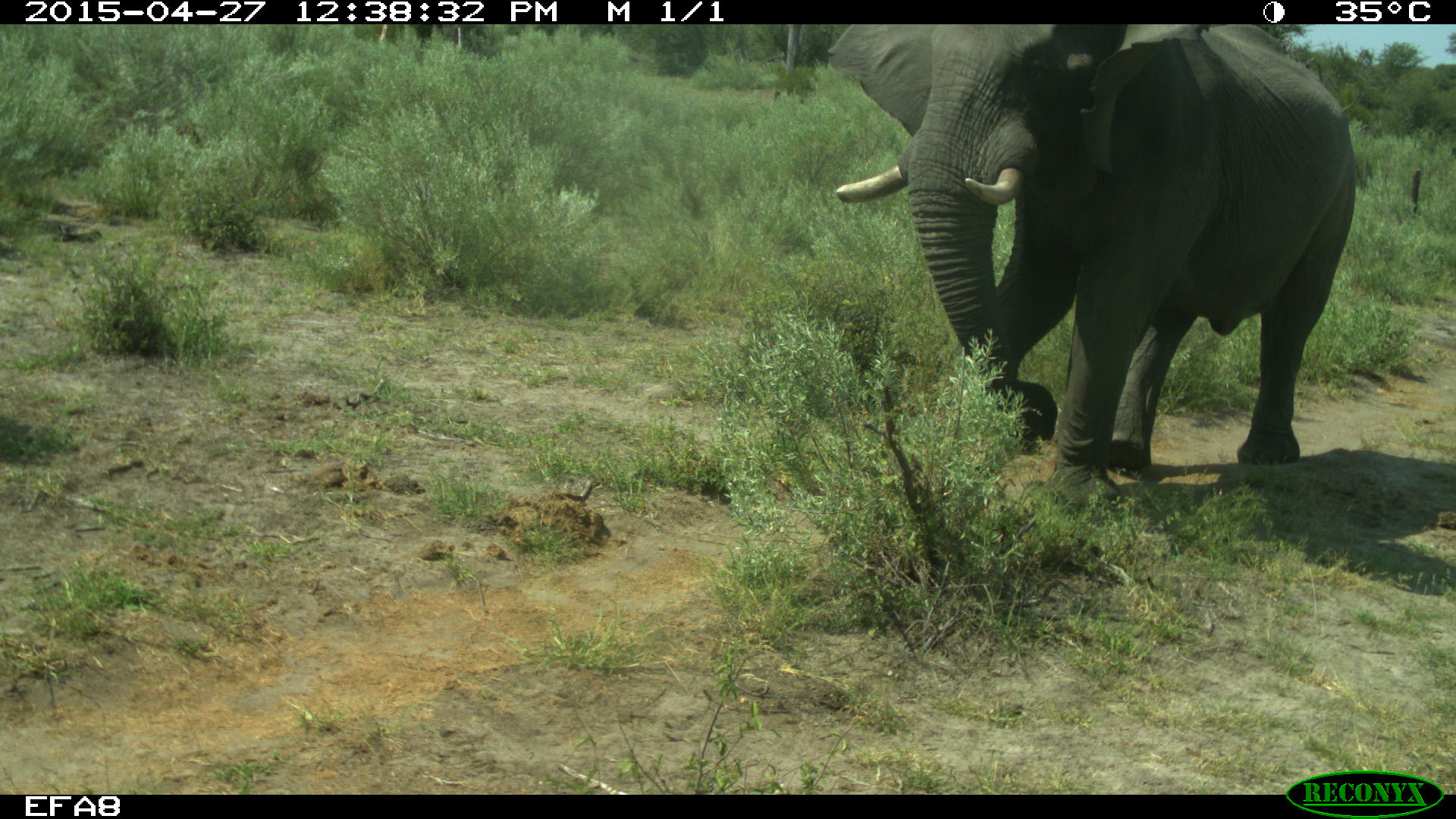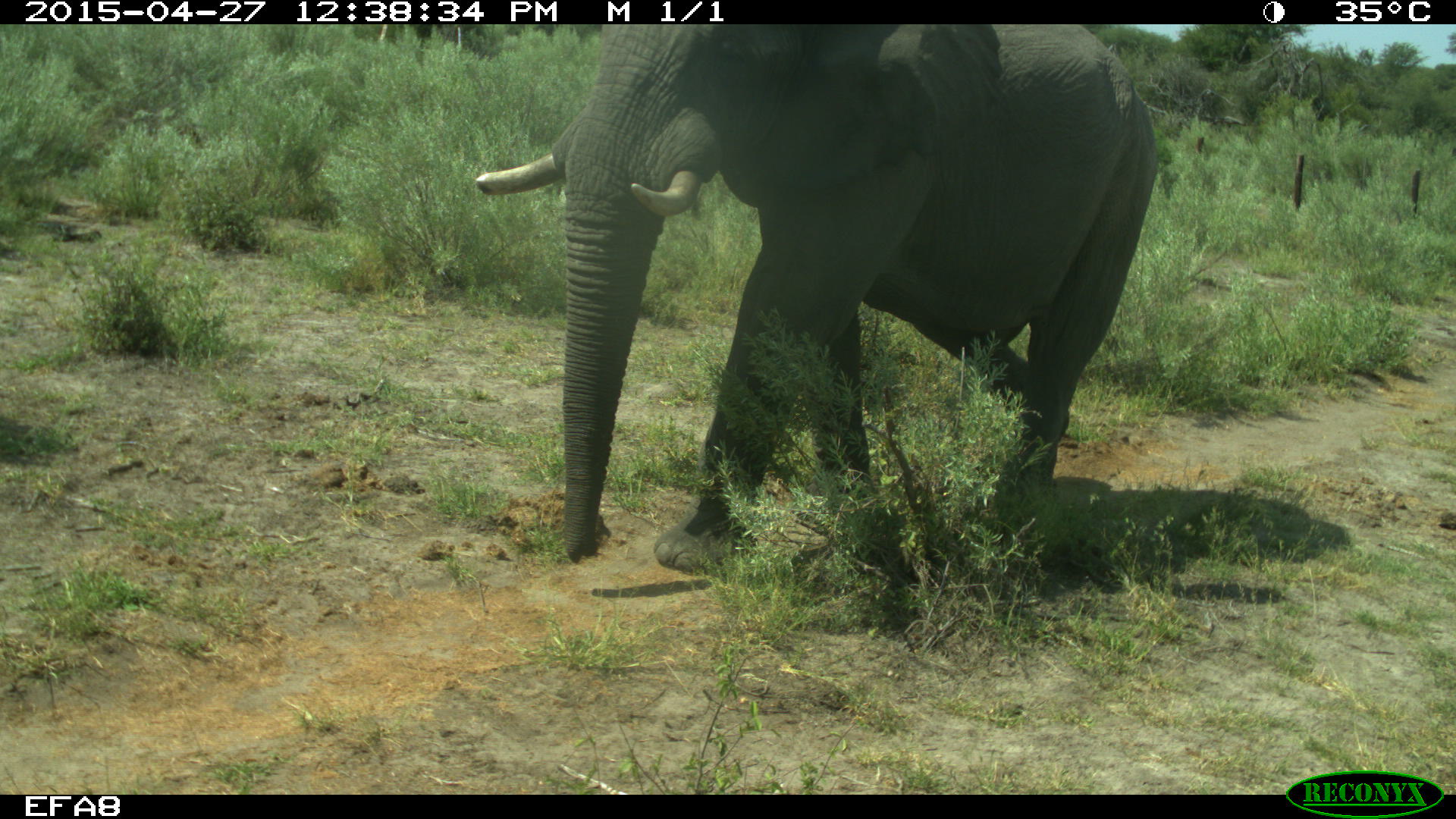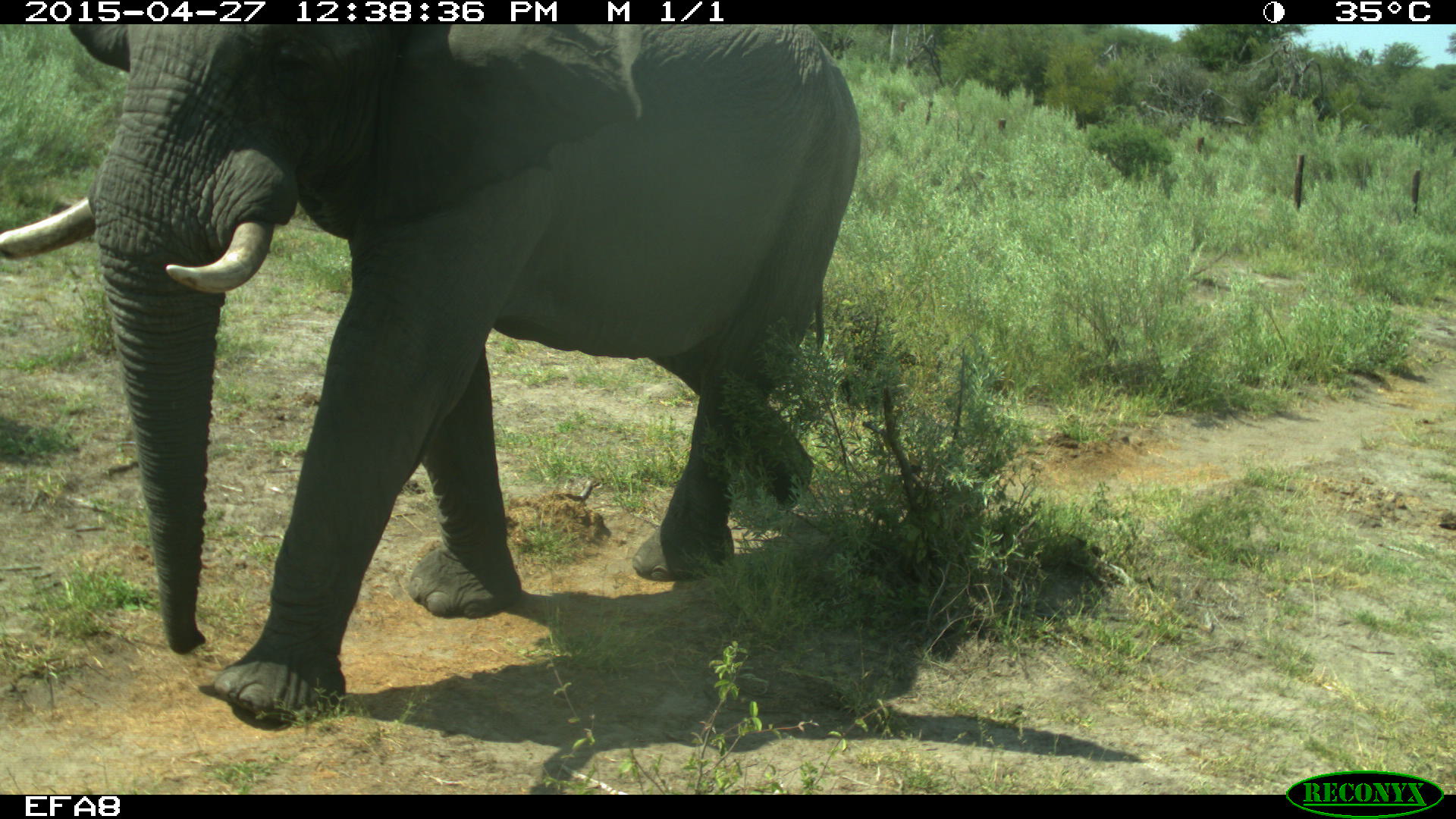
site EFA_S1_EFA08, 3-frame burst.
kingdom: Animalia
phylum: Chordata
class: Mammalia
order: Proboscidea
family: Elephantidae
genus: Loxodonta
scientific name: Loxodonta africana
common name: african bush elephant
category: elephant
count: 1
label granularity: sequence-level